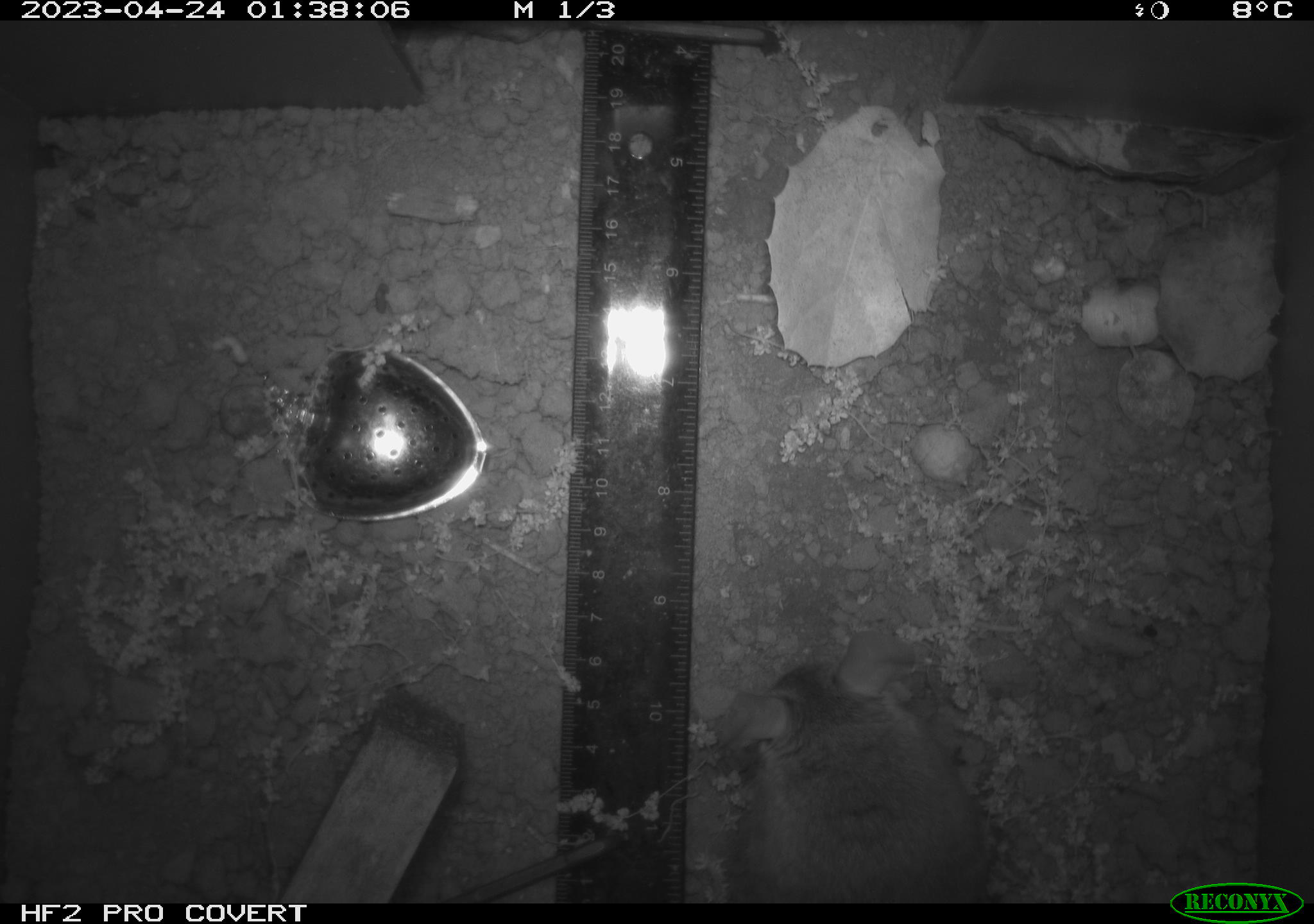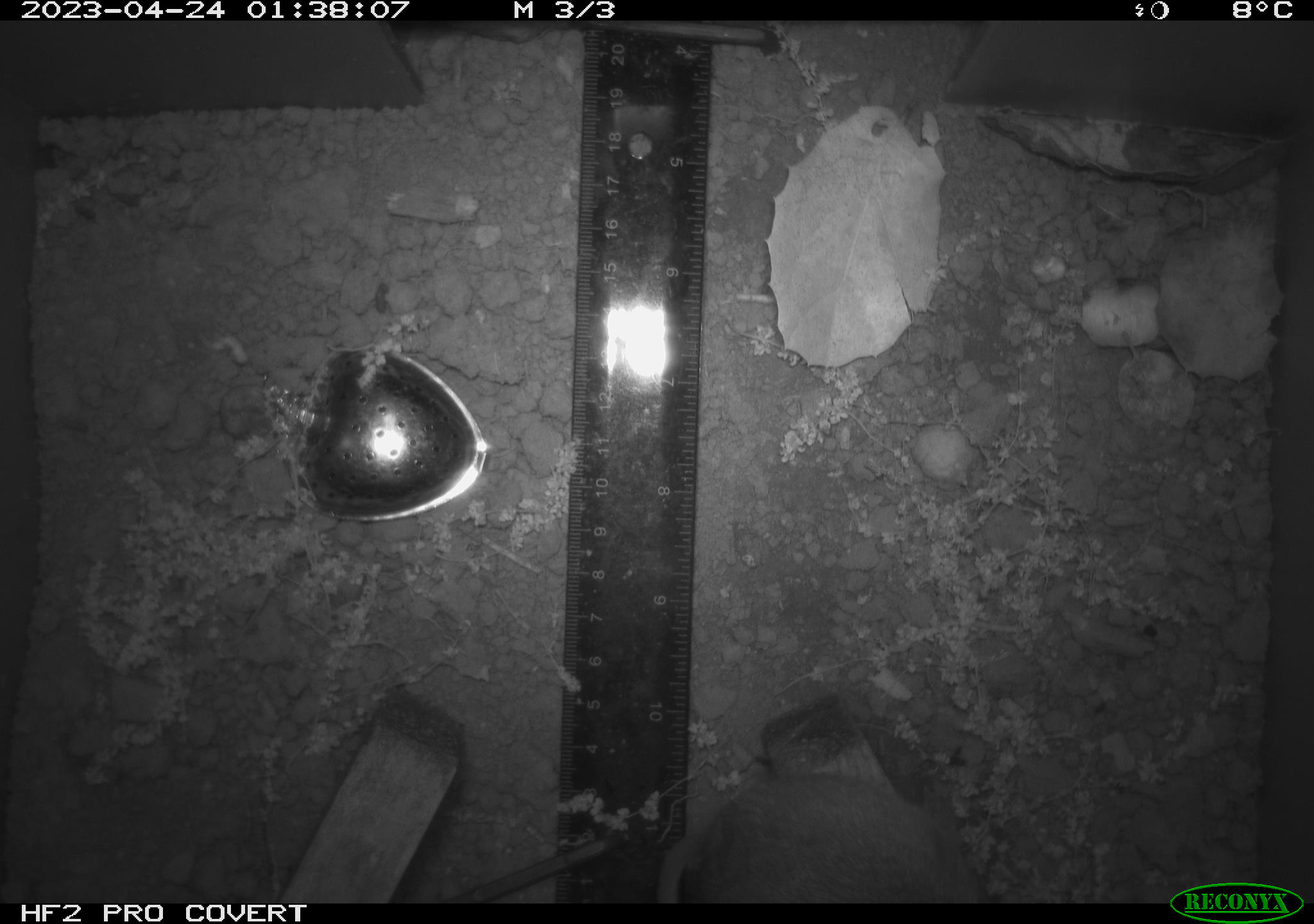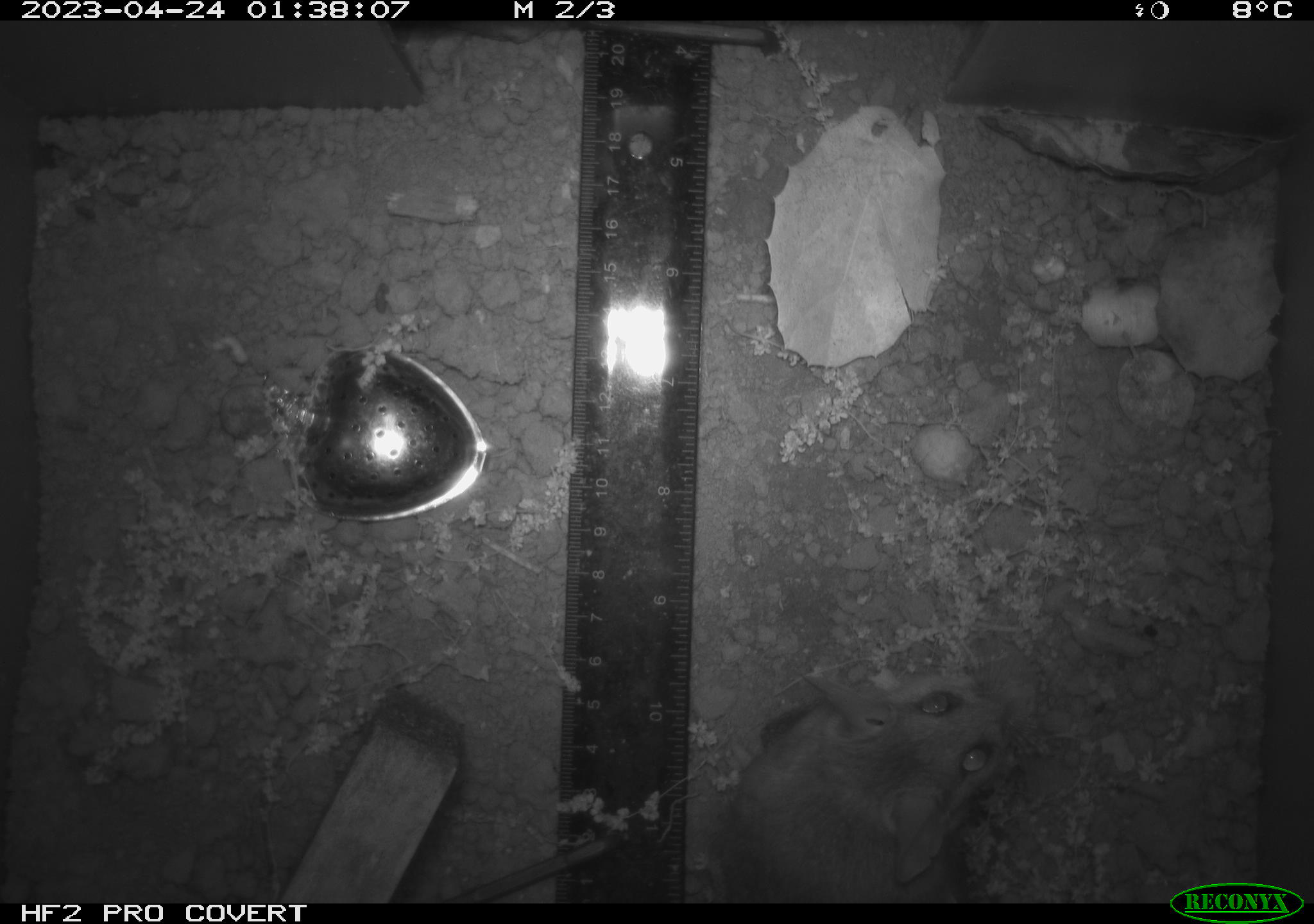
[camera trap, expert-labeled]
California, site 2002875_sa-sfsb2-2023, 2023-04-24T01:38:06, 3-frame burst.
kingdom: Animalia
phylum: Chordata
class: Mammalia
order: Rodentia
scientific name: Rodentia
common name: mouse species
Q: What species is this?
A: Mouse species (Rodentia).